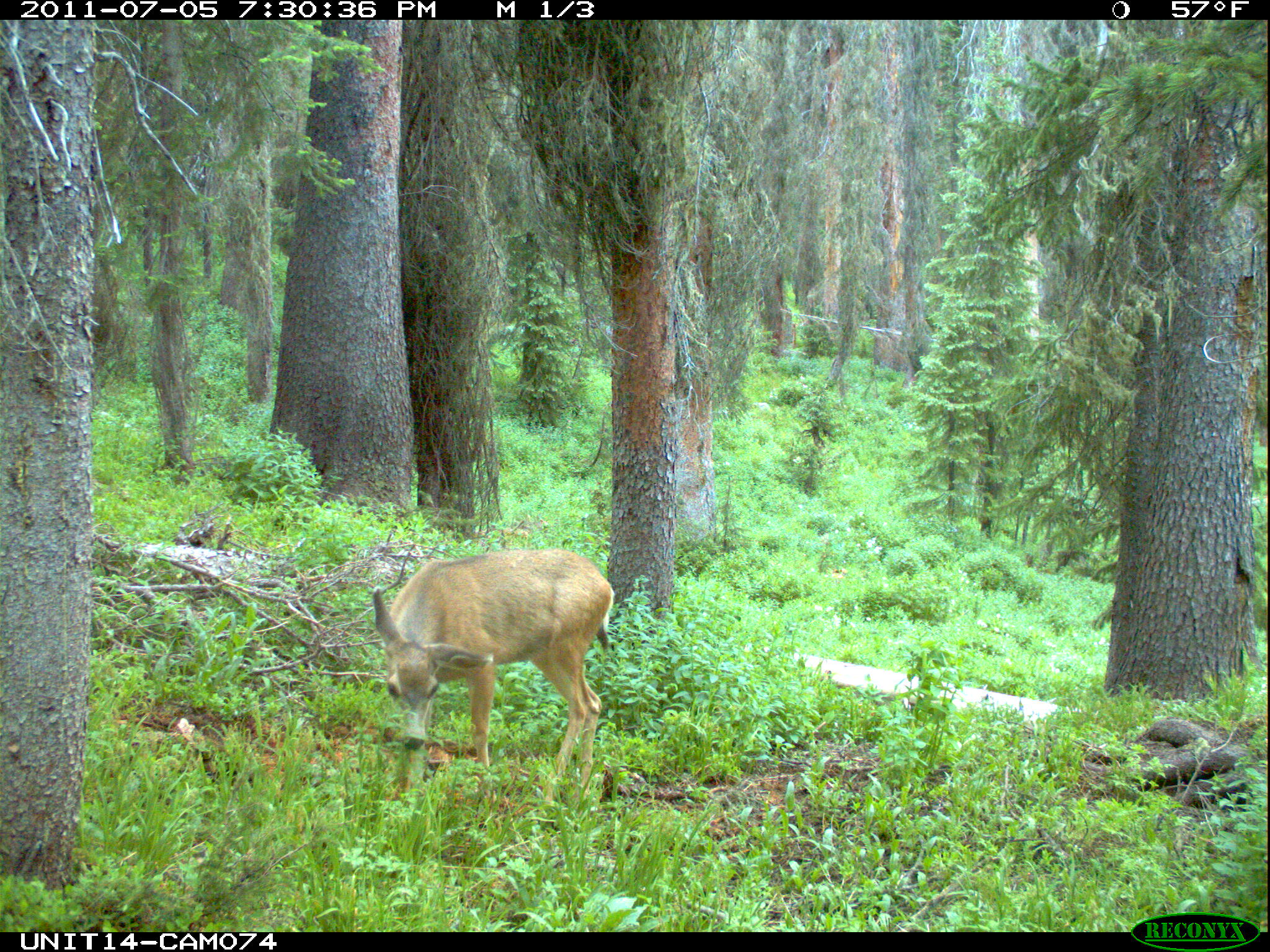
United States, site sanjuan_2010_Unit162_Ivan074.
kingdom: Animalia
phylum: Chordata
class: Mammalia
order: Artiodactyla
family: Cervidae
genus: Odocoileus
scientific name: Odocoileus hemionus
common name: mule deer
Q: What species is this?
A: Odocoileus hemionus (mule deer).